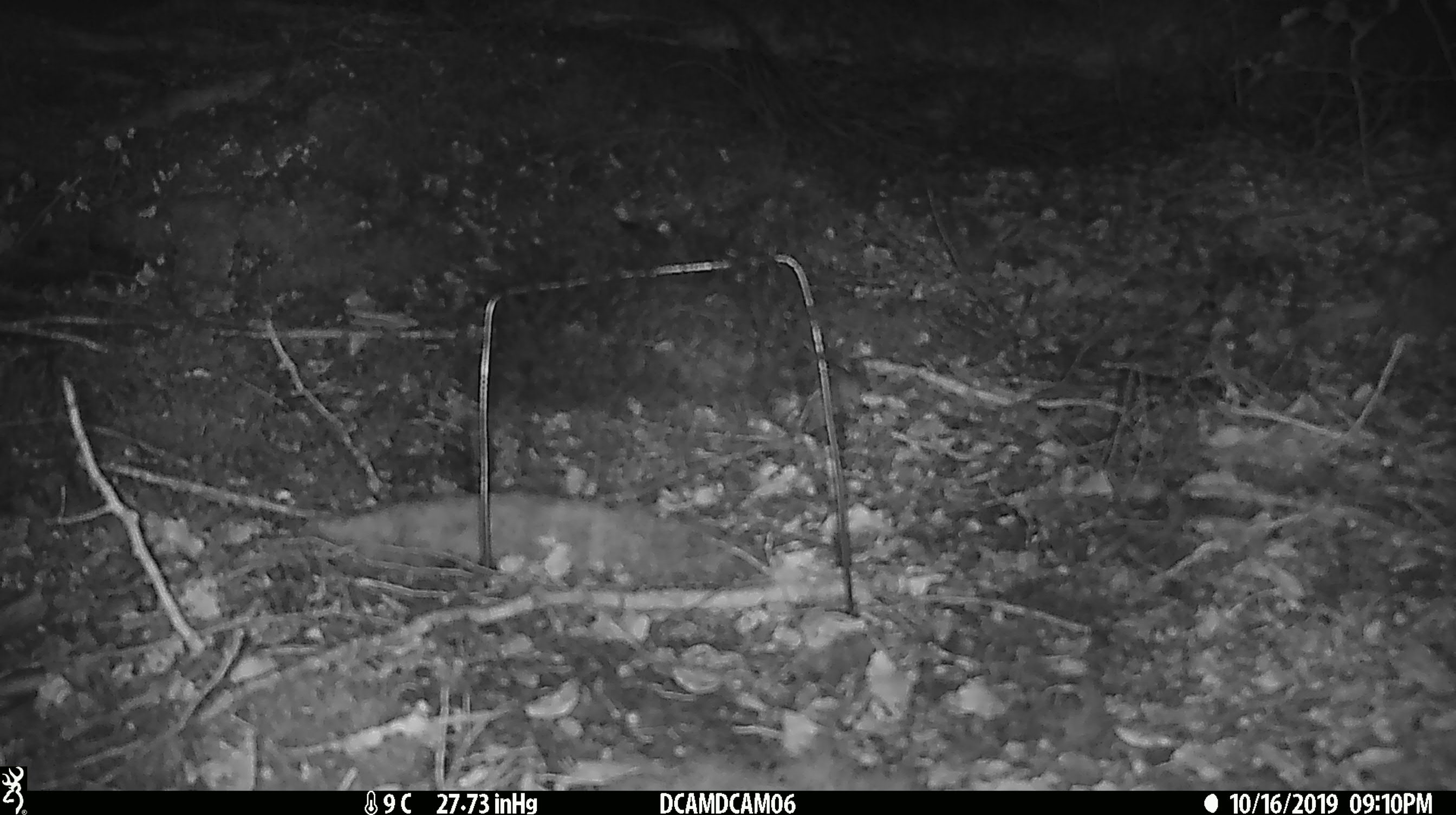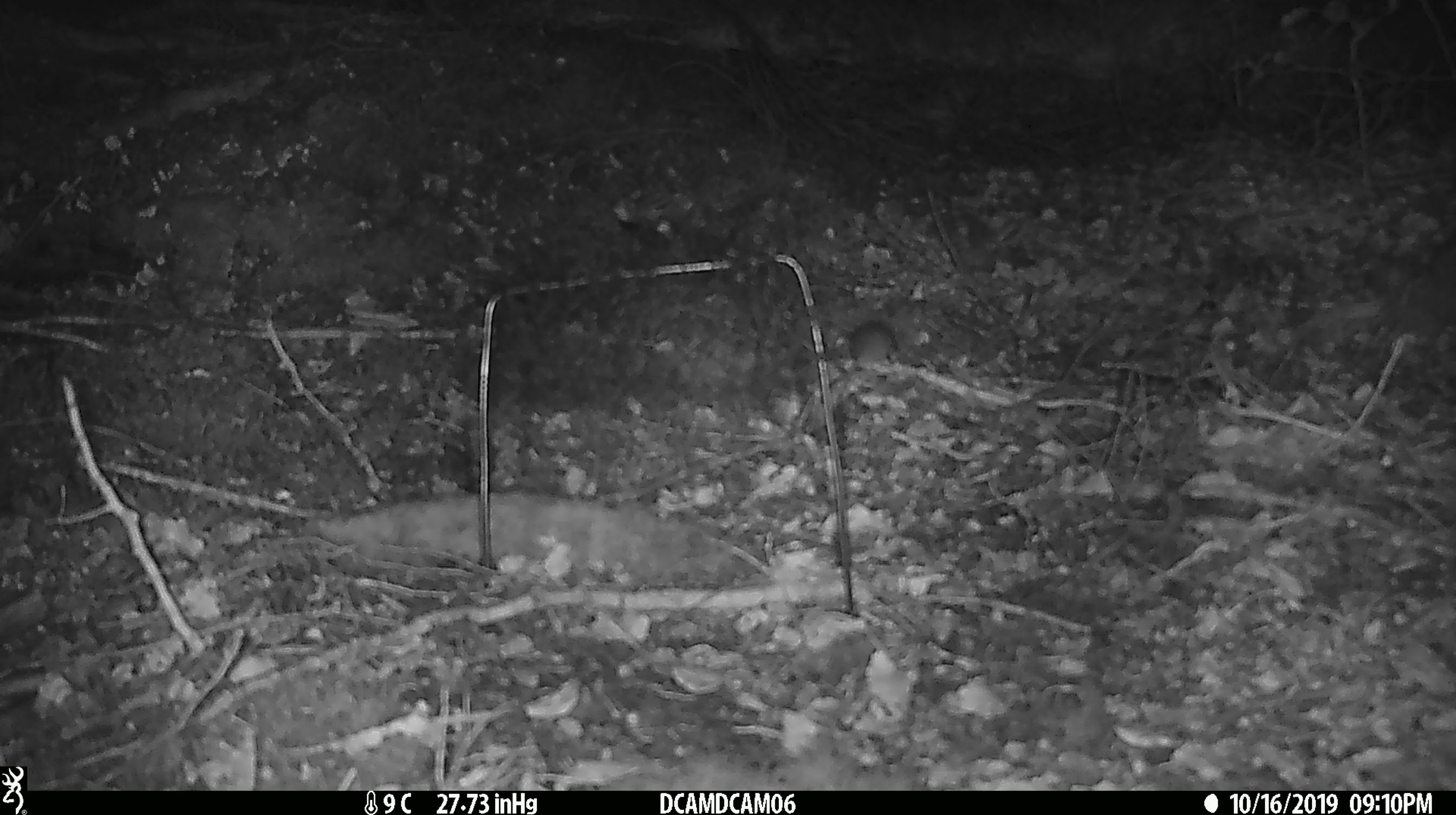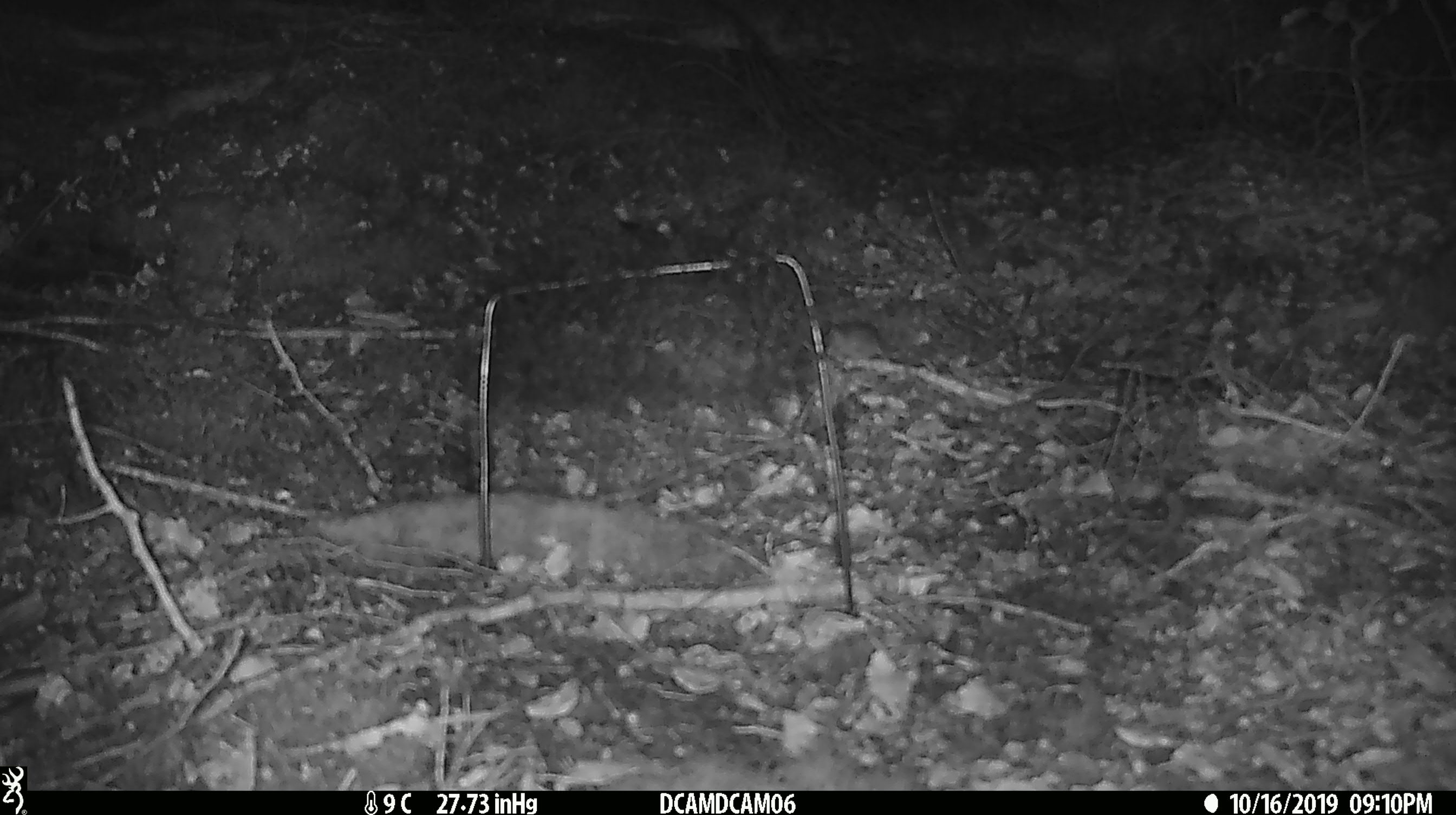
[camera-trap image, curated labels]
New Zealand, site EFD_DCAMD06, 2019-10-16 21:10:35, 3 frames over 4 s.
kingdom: Animalia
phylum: Chordata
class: Mammalia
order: Rodentia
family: Muridae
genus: Mus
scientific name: Mus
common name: mouse